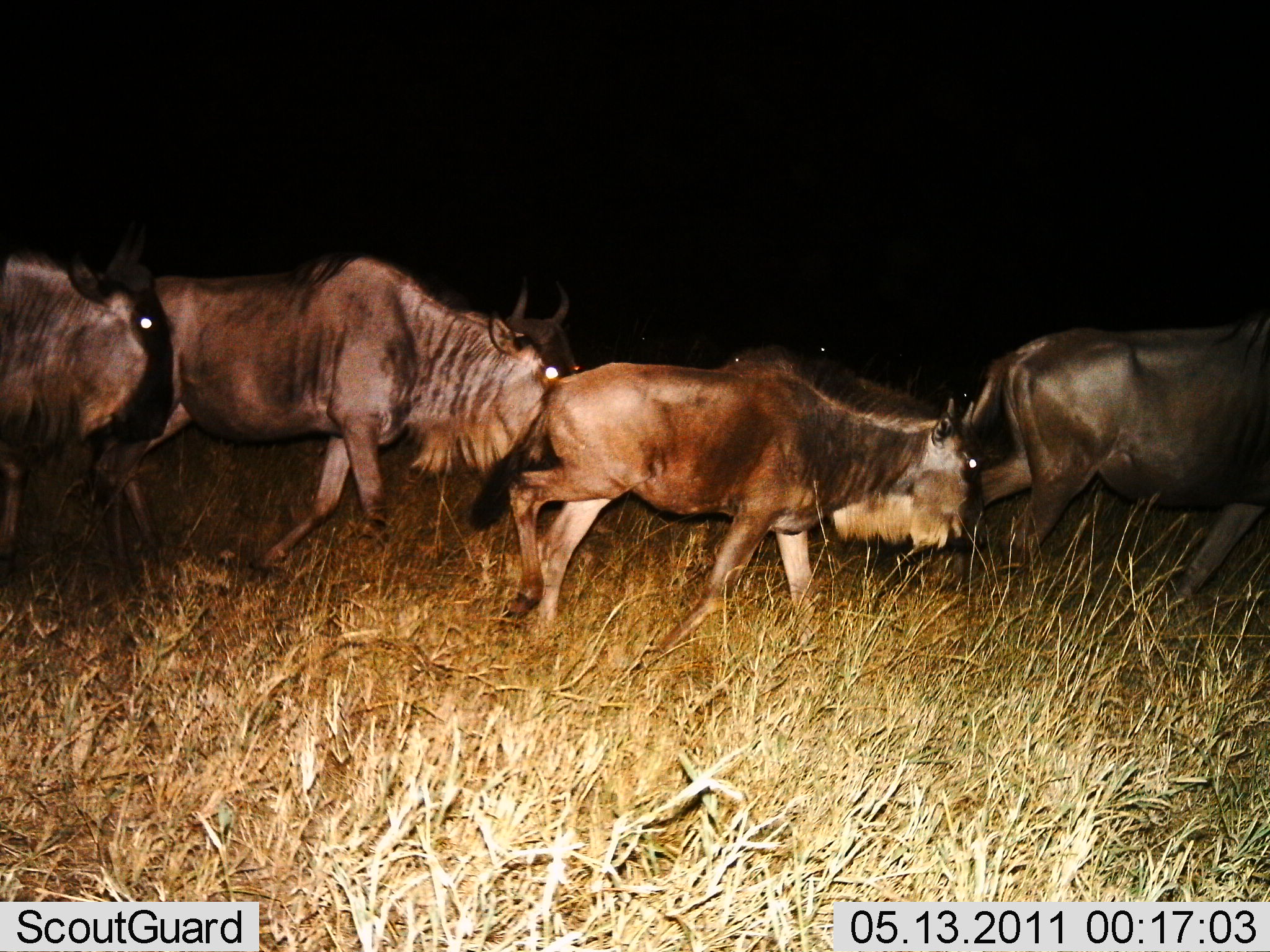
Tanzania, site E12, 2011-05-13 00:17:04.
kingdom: Animalia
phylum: Chordata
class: Mammalia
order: Artiodactyla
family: Bovidae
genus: Connochaetes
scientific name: Connochaetes taurinus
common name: blue wildebeest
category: wildebeest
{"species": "wildebeest (blue wildebeest) (Connochaetes taurinus)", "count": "4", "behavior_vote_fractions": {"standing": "7%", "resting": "0%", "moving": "93%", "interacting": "0%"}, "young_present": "7%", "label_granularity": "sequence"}